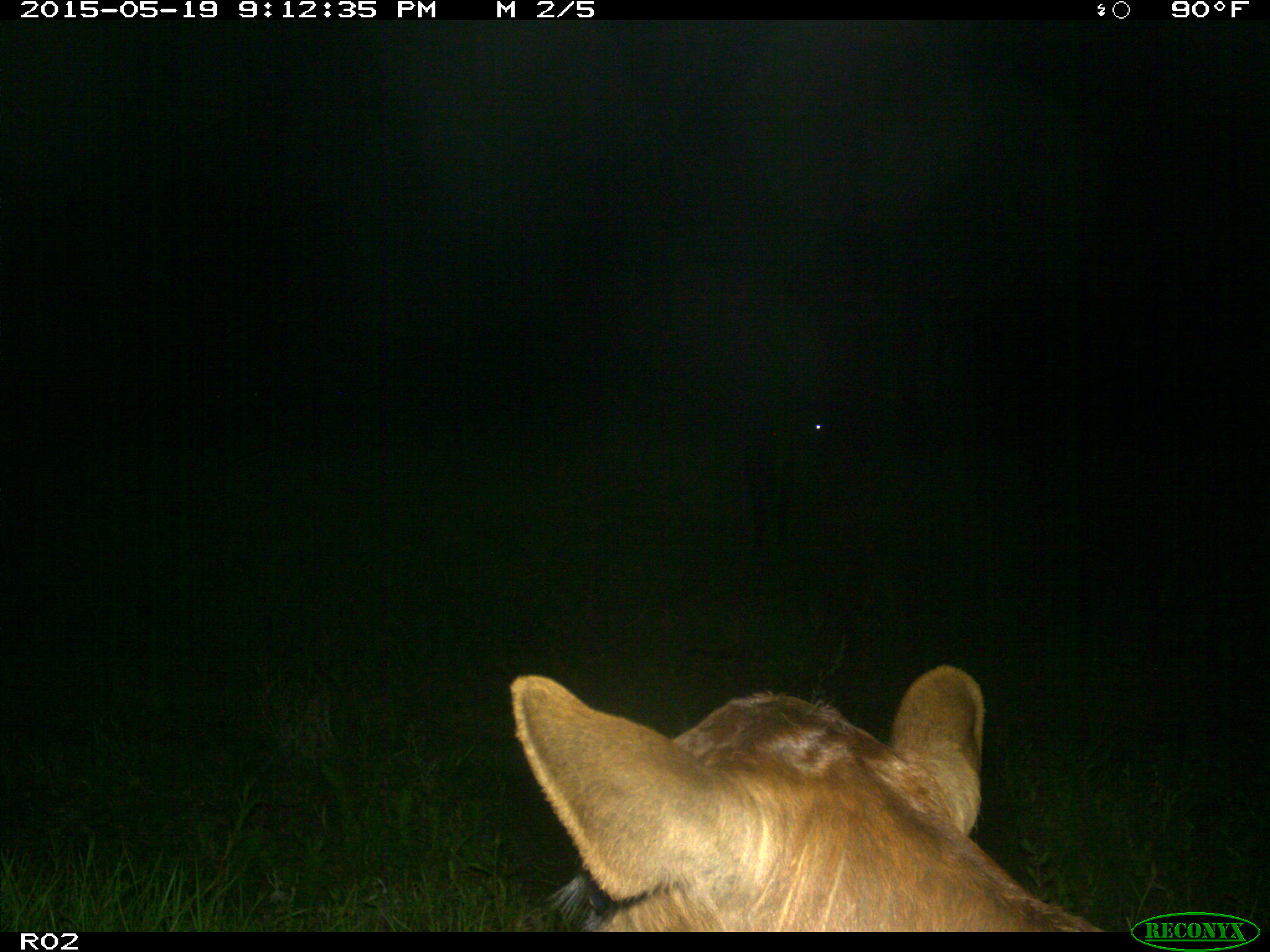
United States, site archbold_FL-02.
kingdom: Animalia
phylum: Chordata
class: Mammalia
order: Artiodactyla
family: Bovidae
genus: Bos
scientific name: Bos taurus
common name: domestic cow